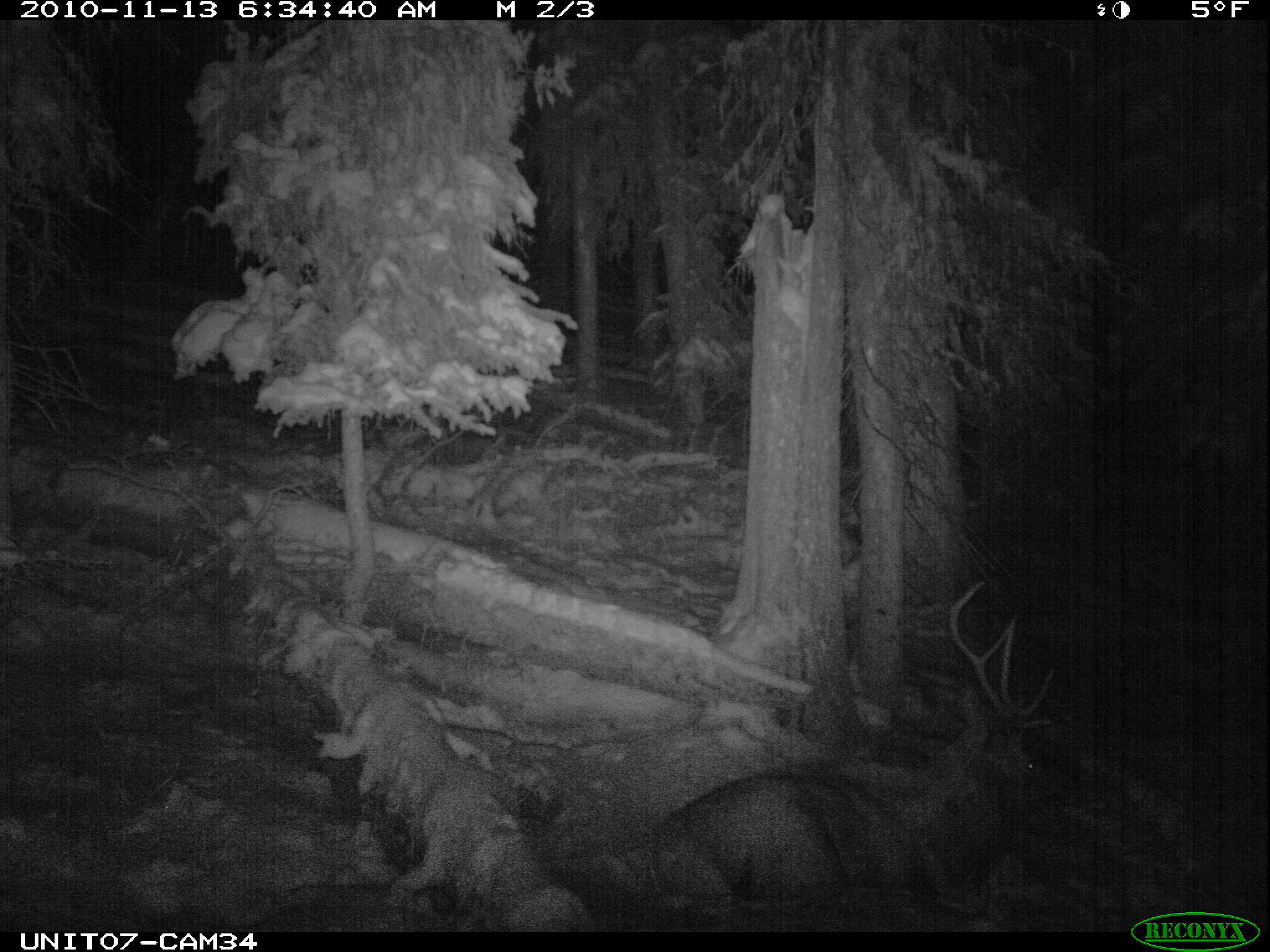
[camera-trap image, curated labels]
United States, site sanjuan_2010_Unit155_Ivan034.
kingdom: Animalia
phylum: Chordata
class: Mammalia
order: Artiodactyla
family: Cervidae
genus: Cervus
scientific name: Cervus elaphus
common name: red deer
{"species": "Cervus elaphus (red deer)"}